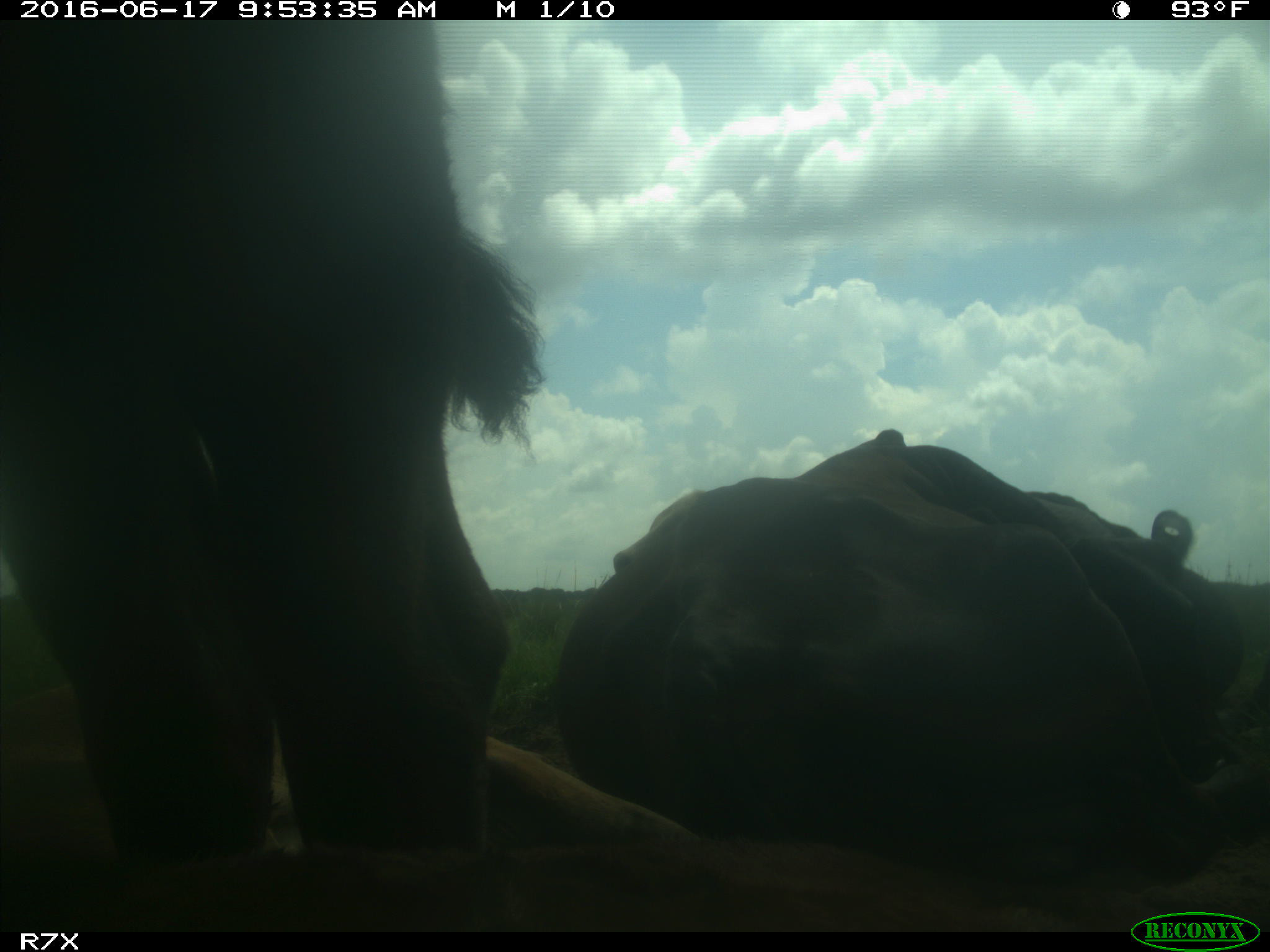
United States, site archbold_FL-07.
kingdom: Animalia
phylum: Chordata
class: Mammalia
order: Artiodactyla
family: Bovidae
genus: Bos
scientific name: Bos taurus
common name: domestic cow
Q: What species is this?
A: Bos taurus (domestic cow).